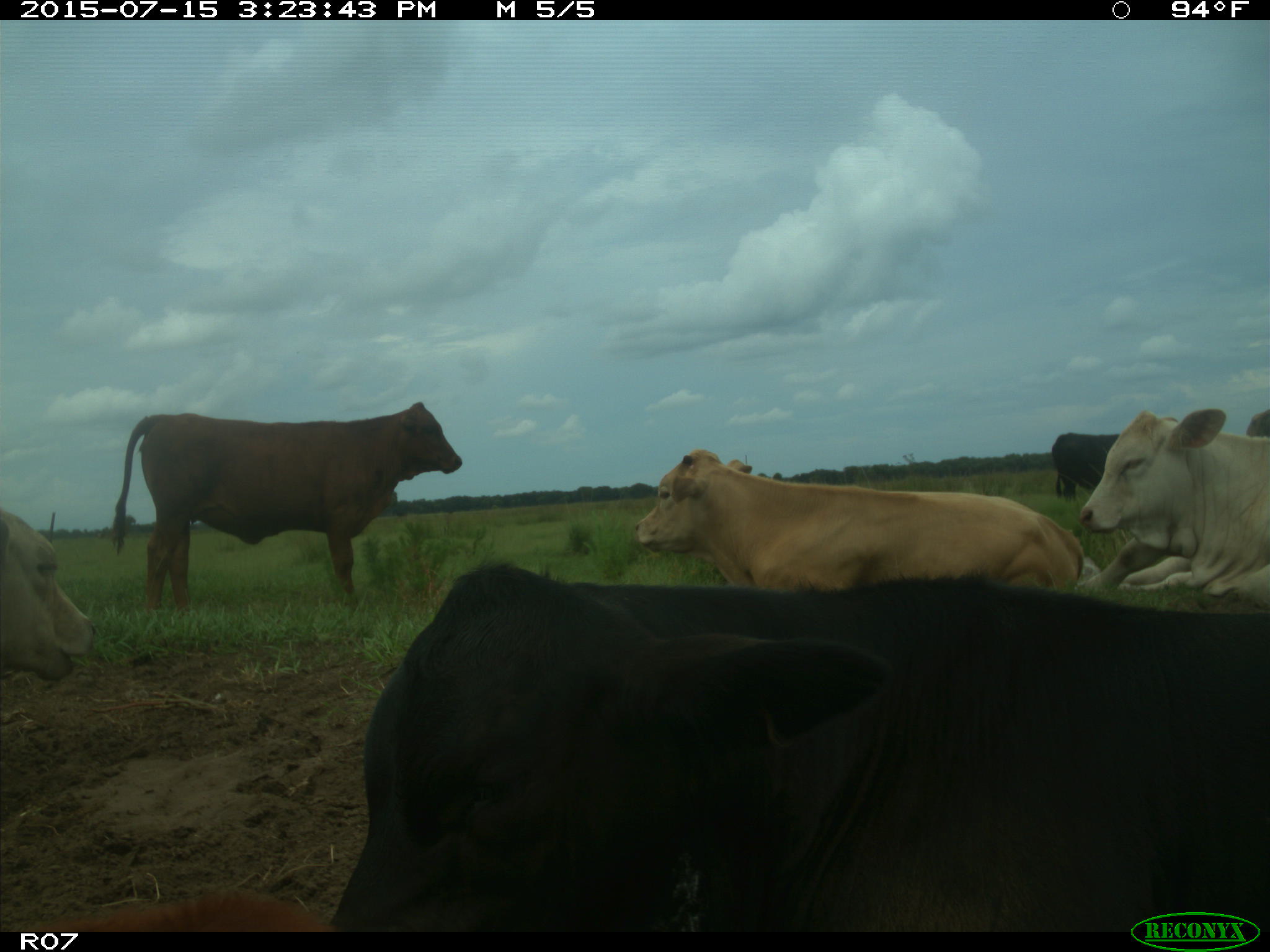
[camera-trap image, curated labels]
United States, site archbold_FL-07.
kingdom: Animalia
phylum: Chordata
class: Mammalia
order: Artiodactyla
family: Bovidae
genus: Bos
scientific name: Bos taurus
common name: domestic cow